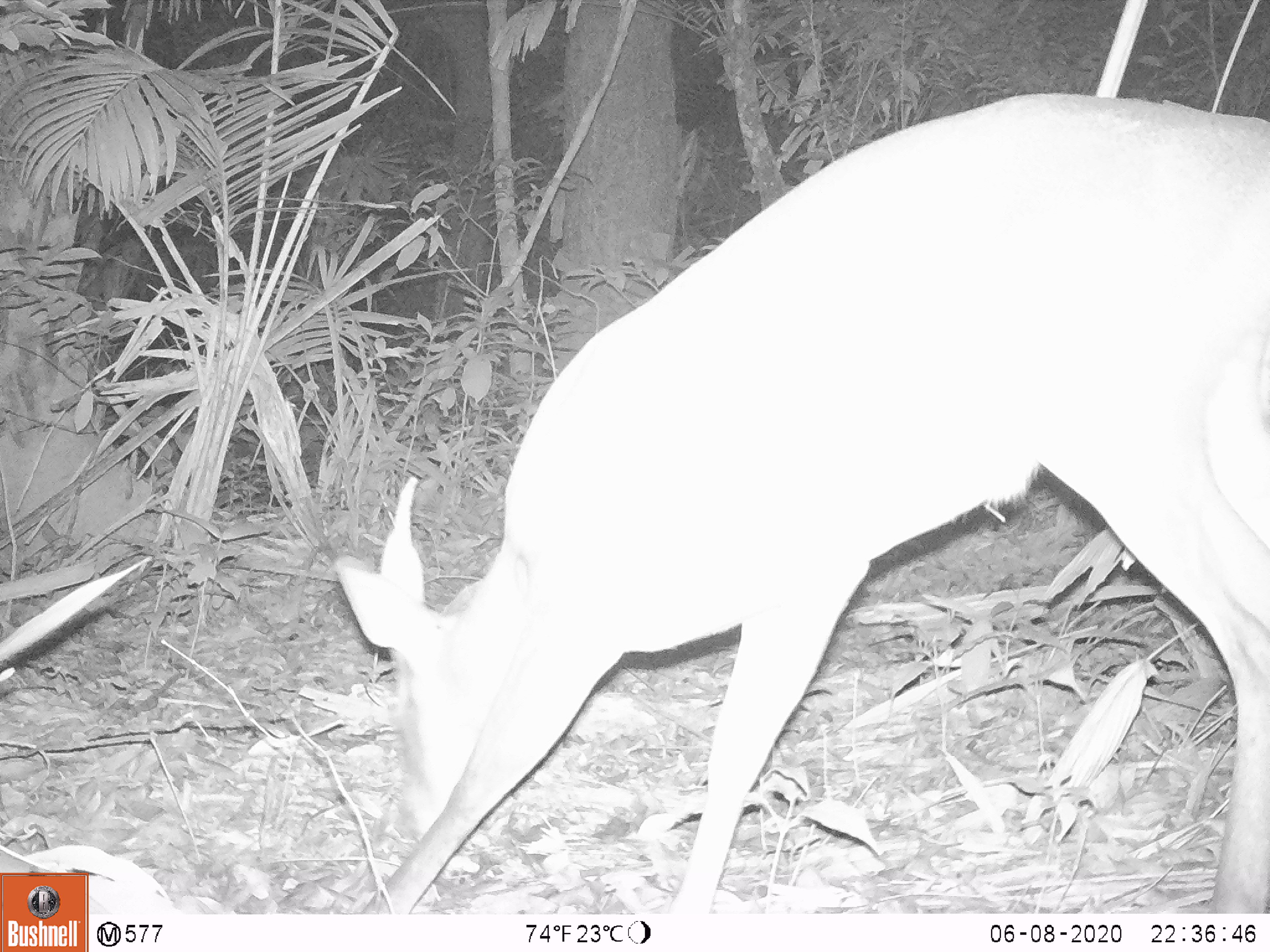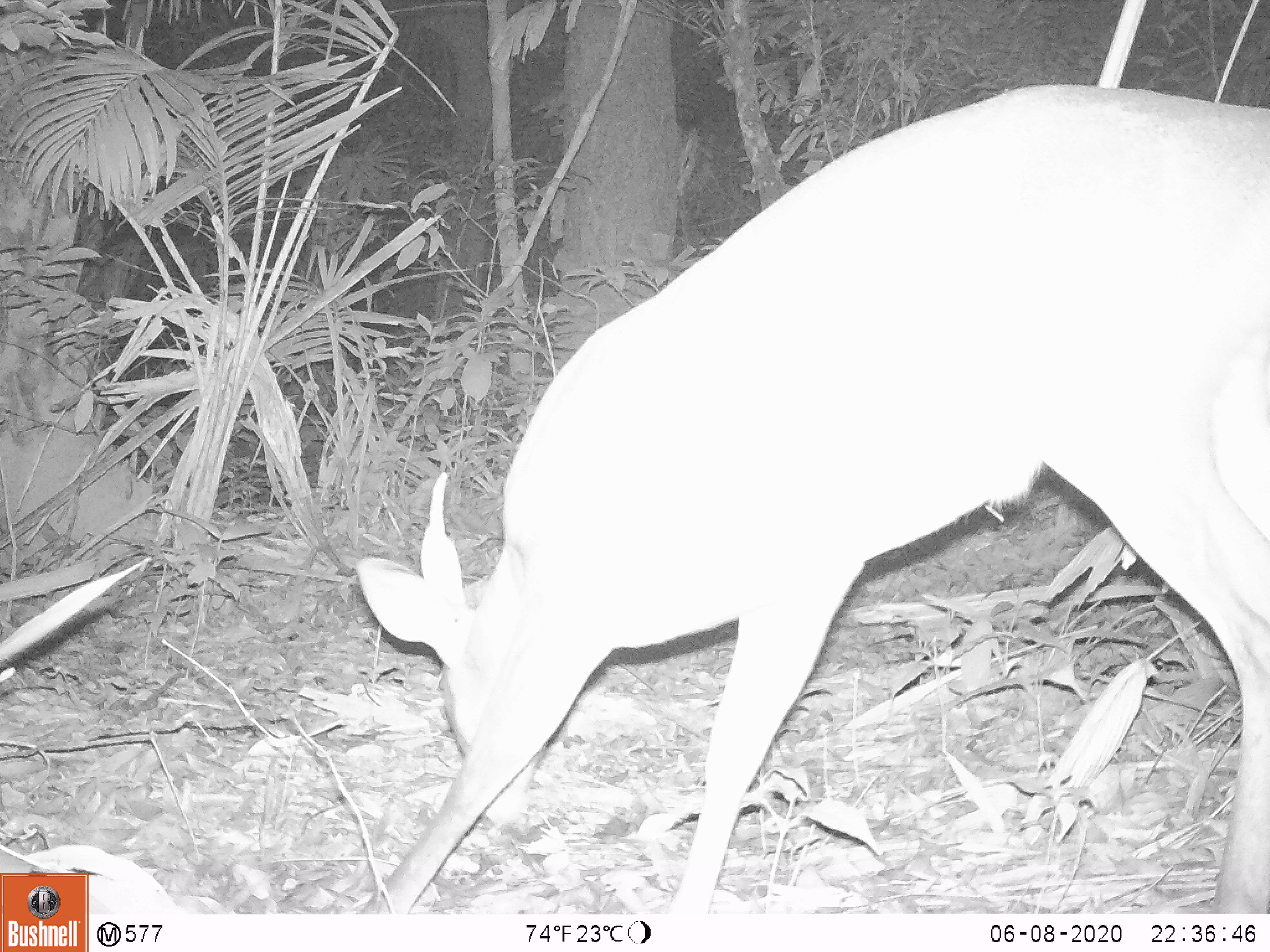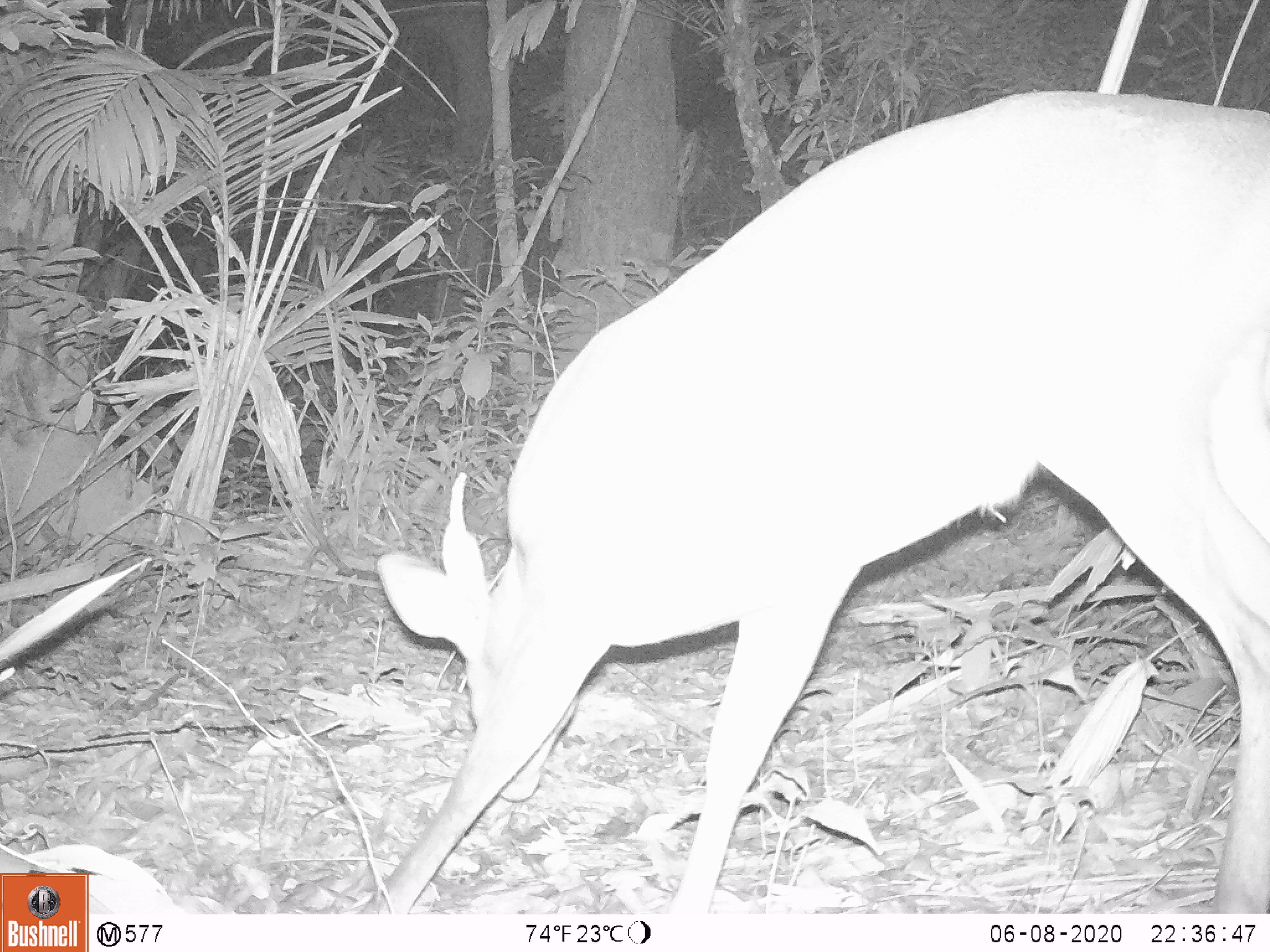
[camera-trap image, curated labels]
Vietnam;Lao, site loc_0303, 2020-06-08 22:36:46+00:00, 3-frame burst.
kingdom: Animalia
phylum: Chordata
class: Mammalia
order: Artiodactyla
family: Cervidae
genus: Muntiacus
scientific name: Muntiacus vuquangensis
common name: large-antlered muntjac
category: large antlered muntjac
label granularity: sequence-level